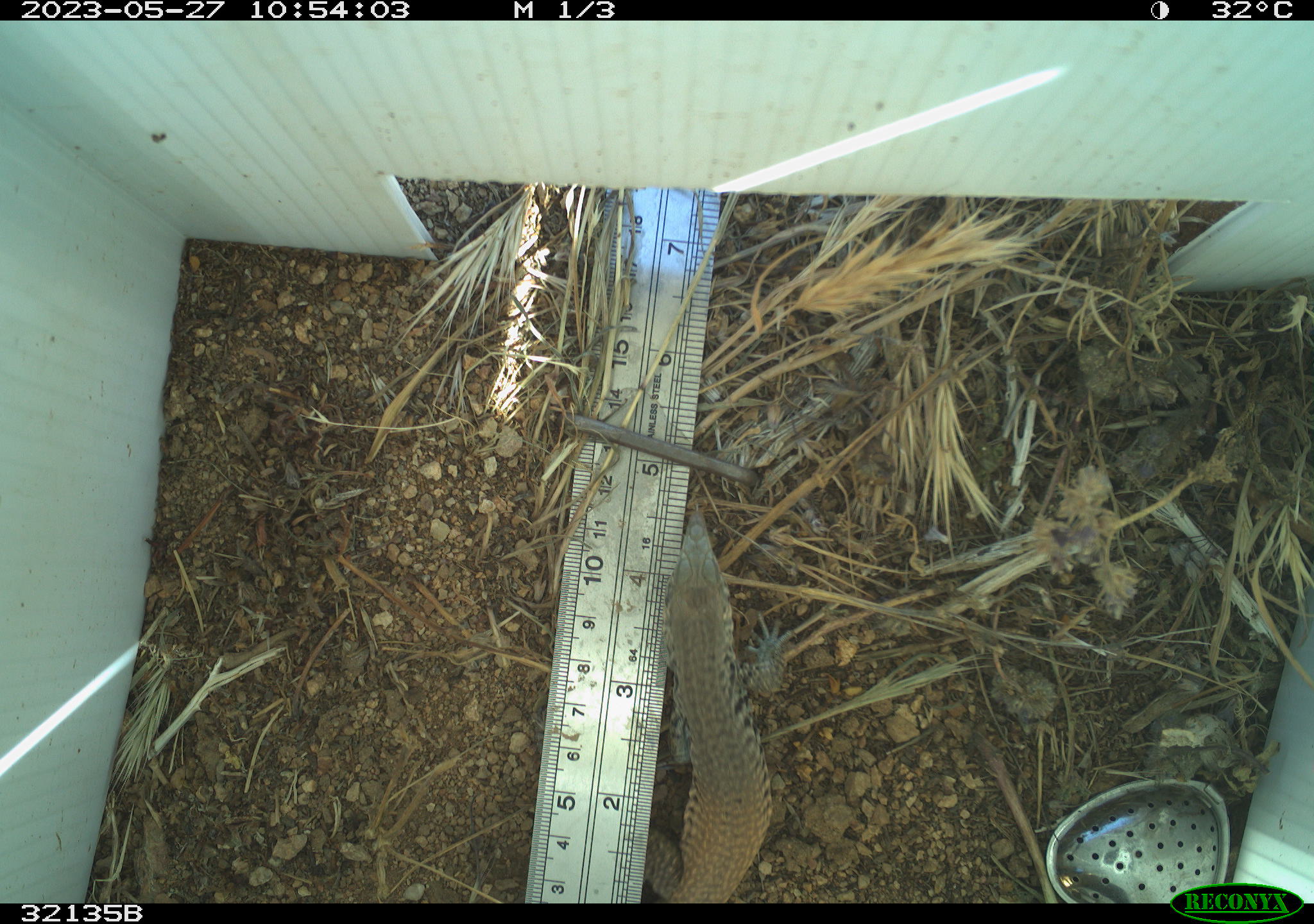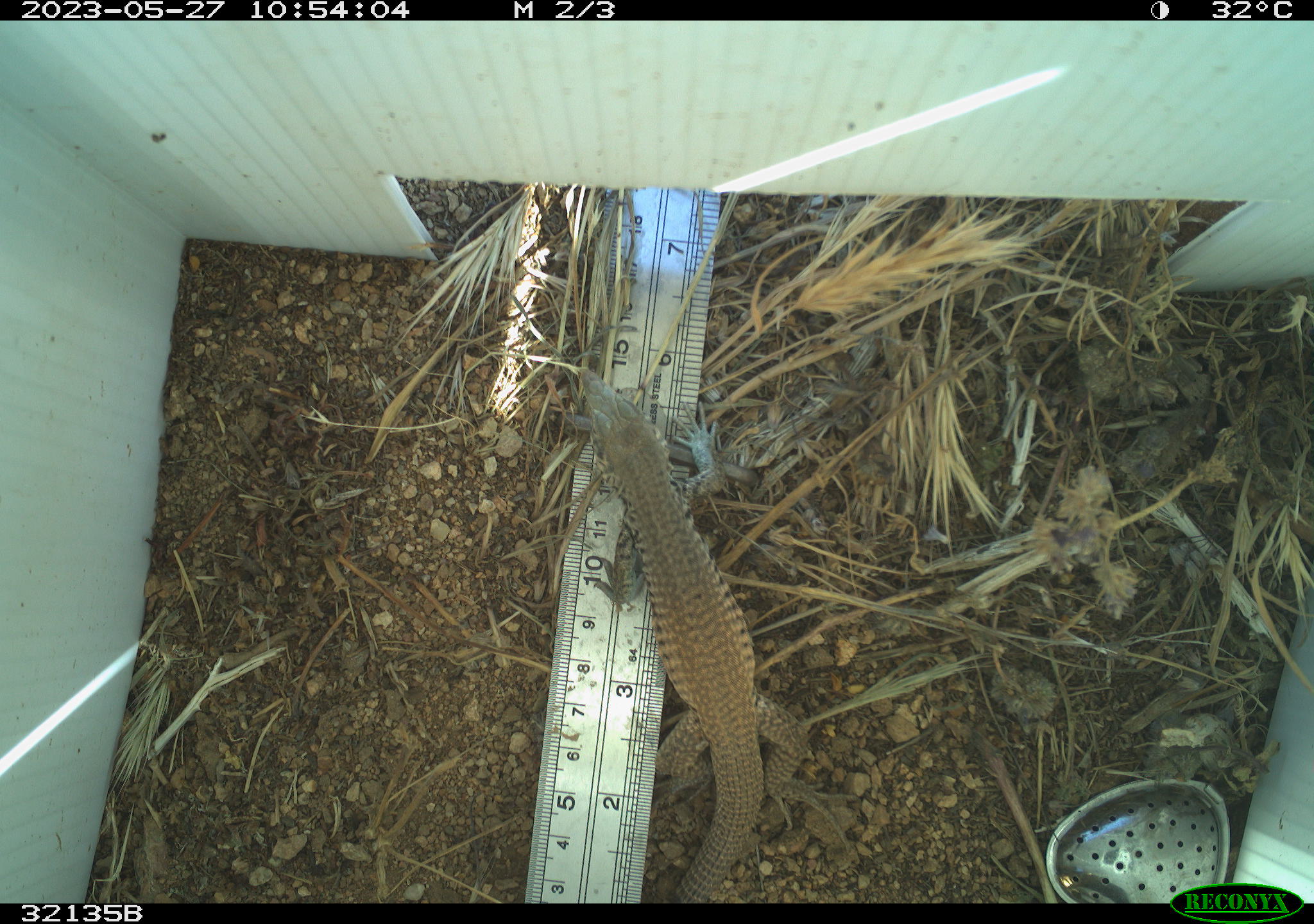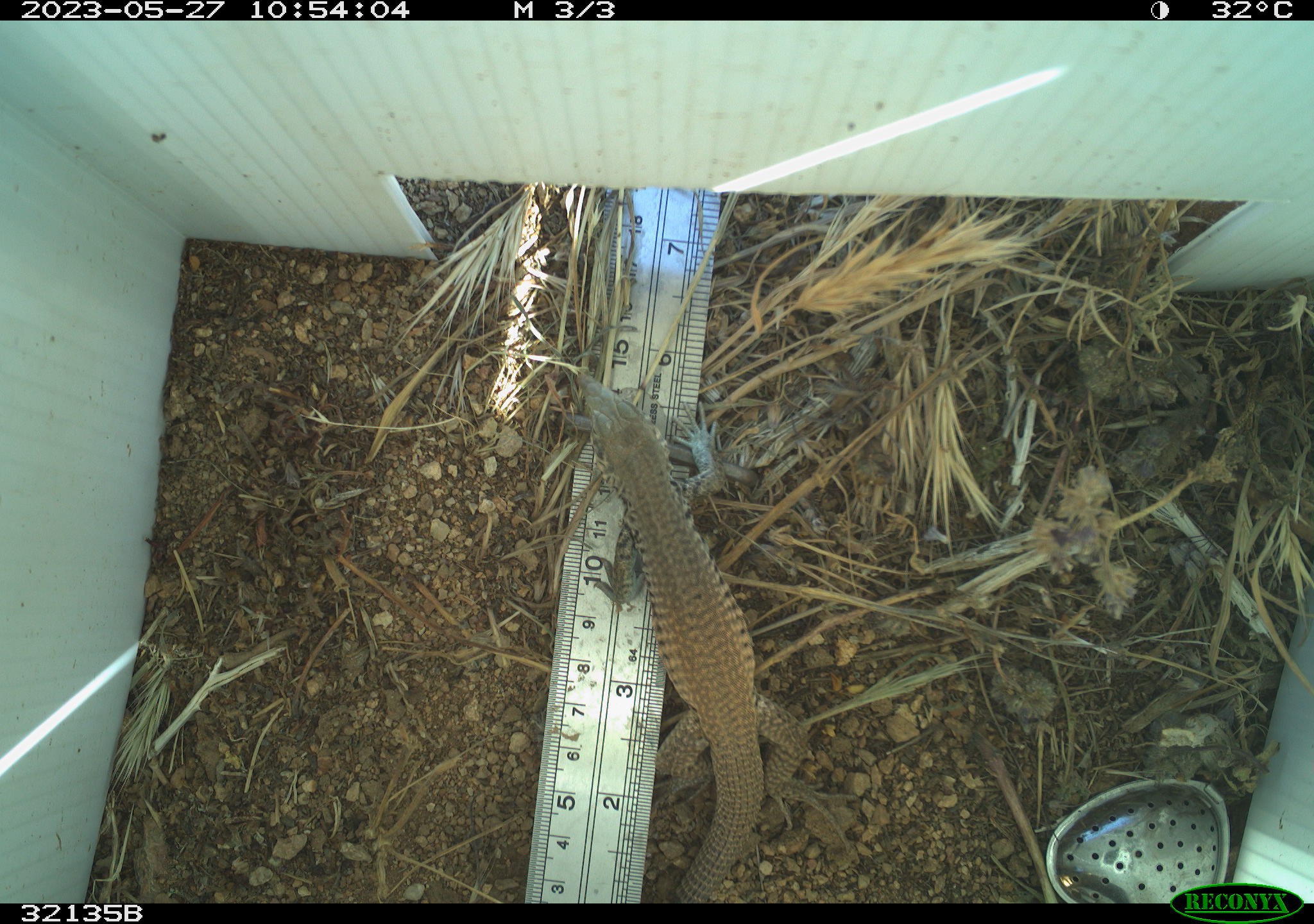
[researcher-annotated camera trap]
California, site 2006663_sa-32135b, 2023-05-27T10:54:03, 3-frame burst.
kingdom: Animalia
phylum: Chordata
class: Reptilia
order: Squamata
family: Teiidae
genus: Aspidoscelis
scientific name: Aspidoscelis tigris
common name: western whiptail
Western whiptail (Aspidoscelis tigris).